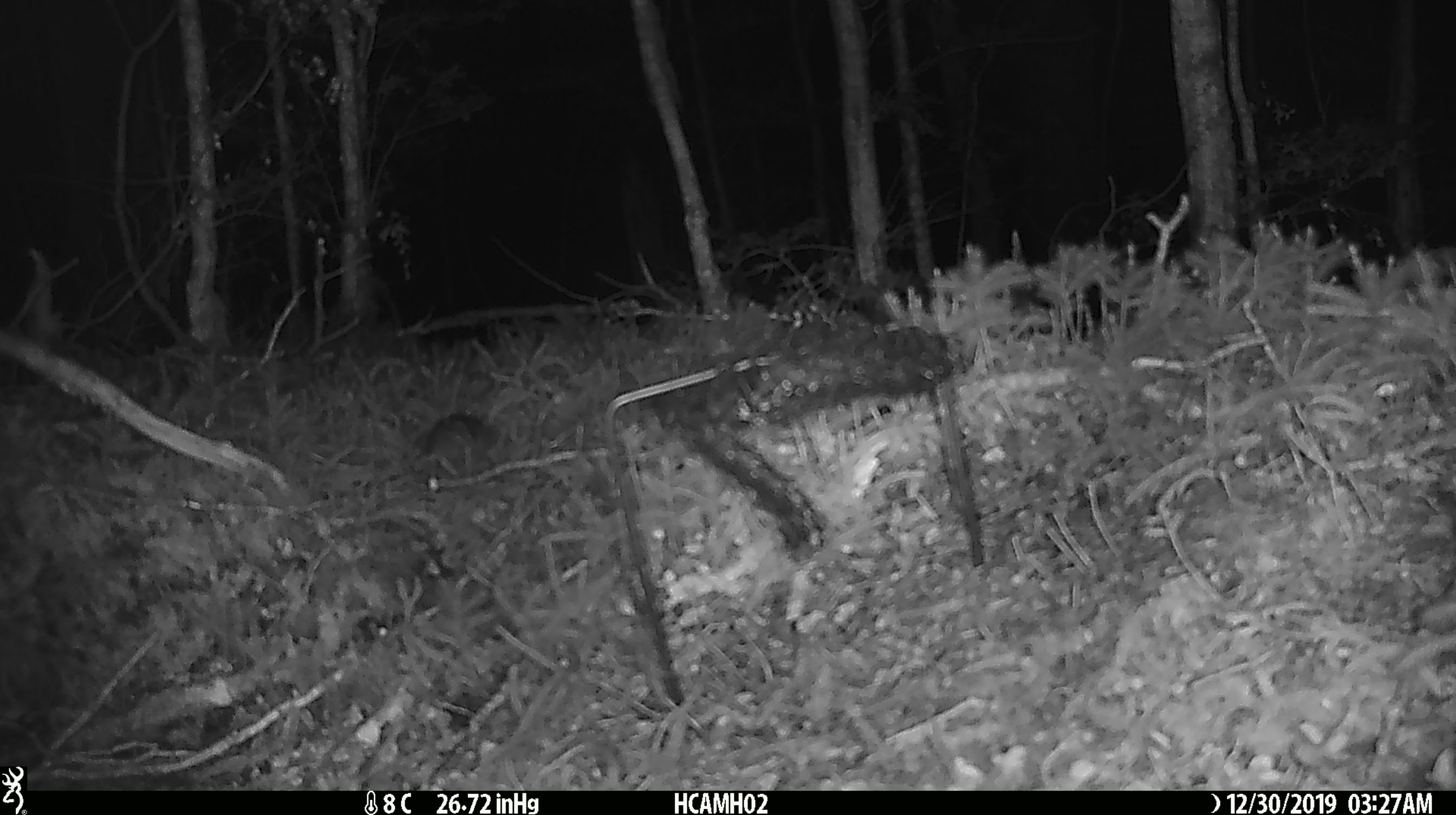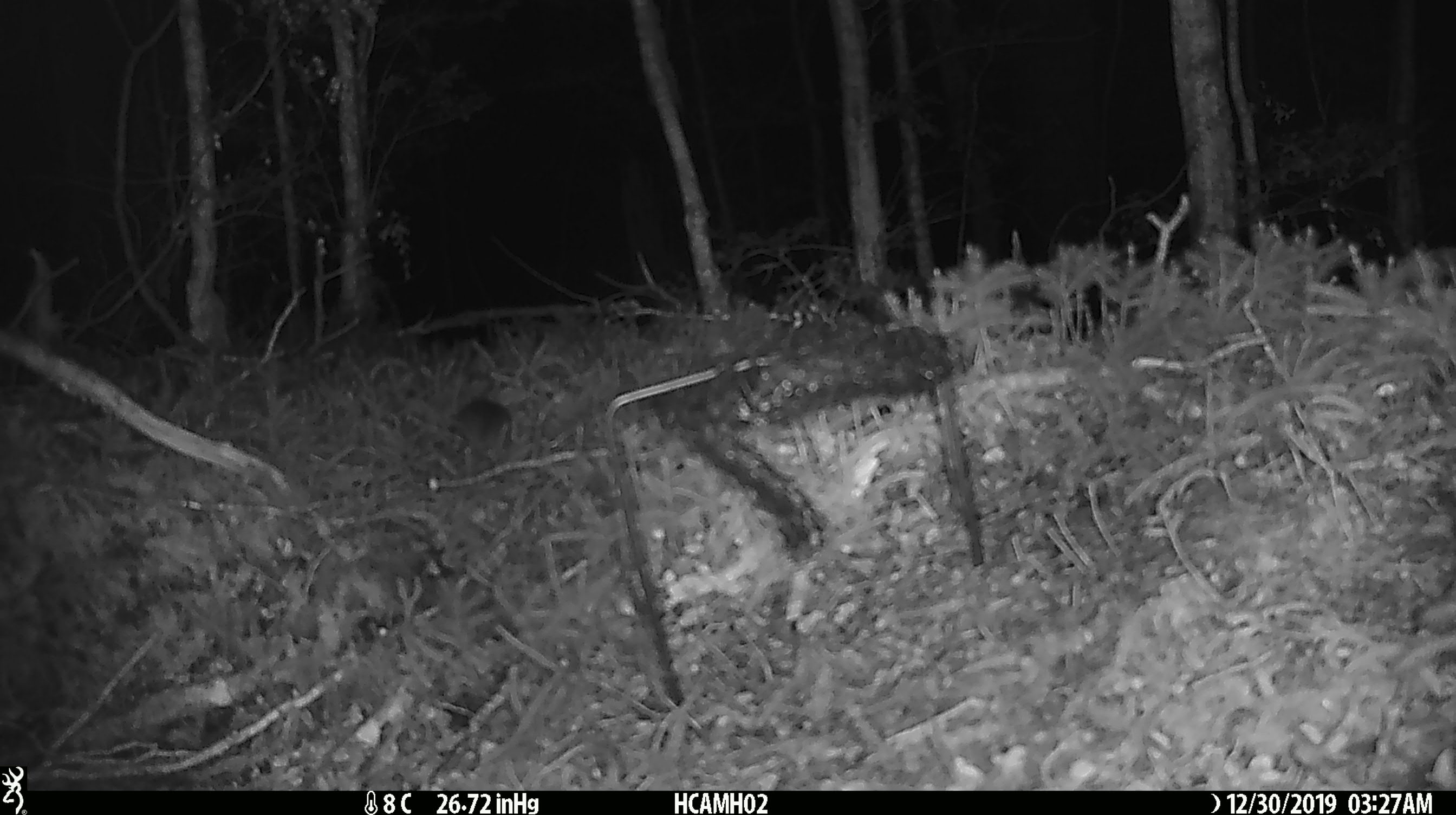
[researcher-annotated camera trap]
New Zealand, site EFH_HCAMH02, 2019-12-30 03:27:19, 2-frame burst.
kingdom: Animalia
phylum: Chordata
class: Mammalia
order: Rodentia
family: Muridae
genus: Mus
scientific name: Mus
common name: mouse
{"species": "mouse (Mus)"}